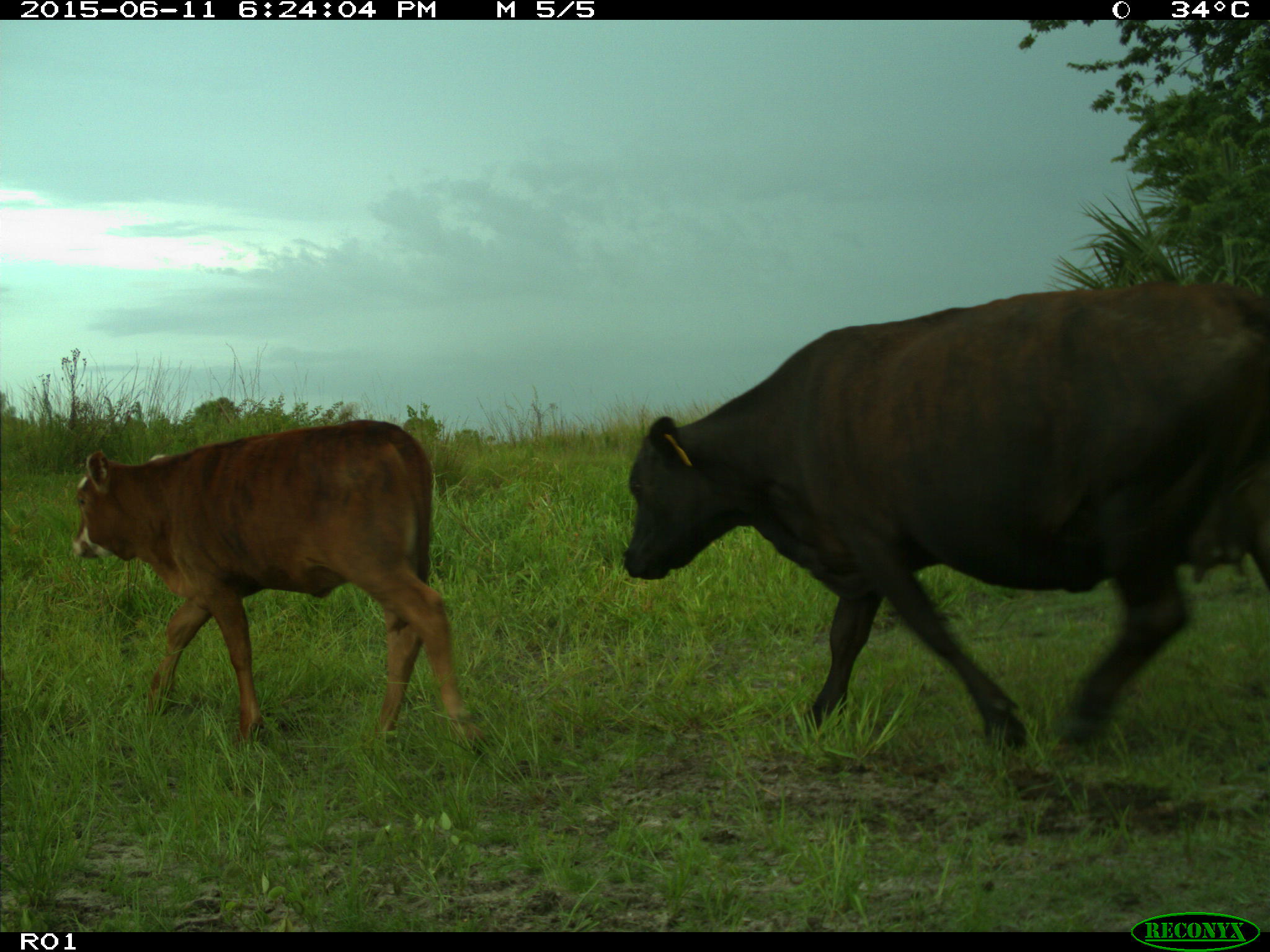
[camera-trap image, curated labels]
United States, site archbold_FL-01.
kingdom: Animalia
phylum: Chordata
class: Mammalia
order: Artiodactyla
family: Bovidae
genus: Bos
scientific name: Bos taurus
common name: domestic cow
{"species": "Bos taurus (domestic cow)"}